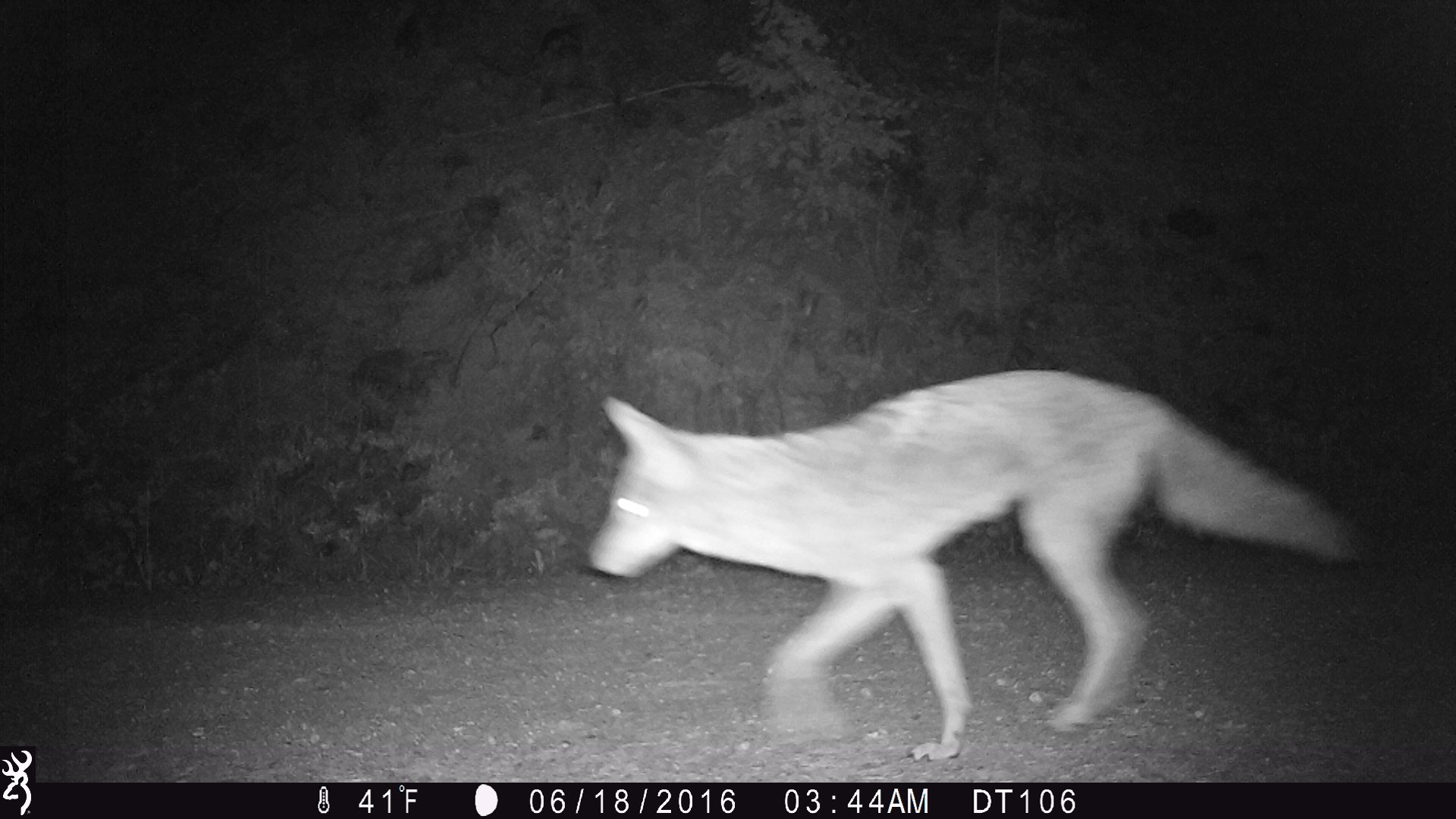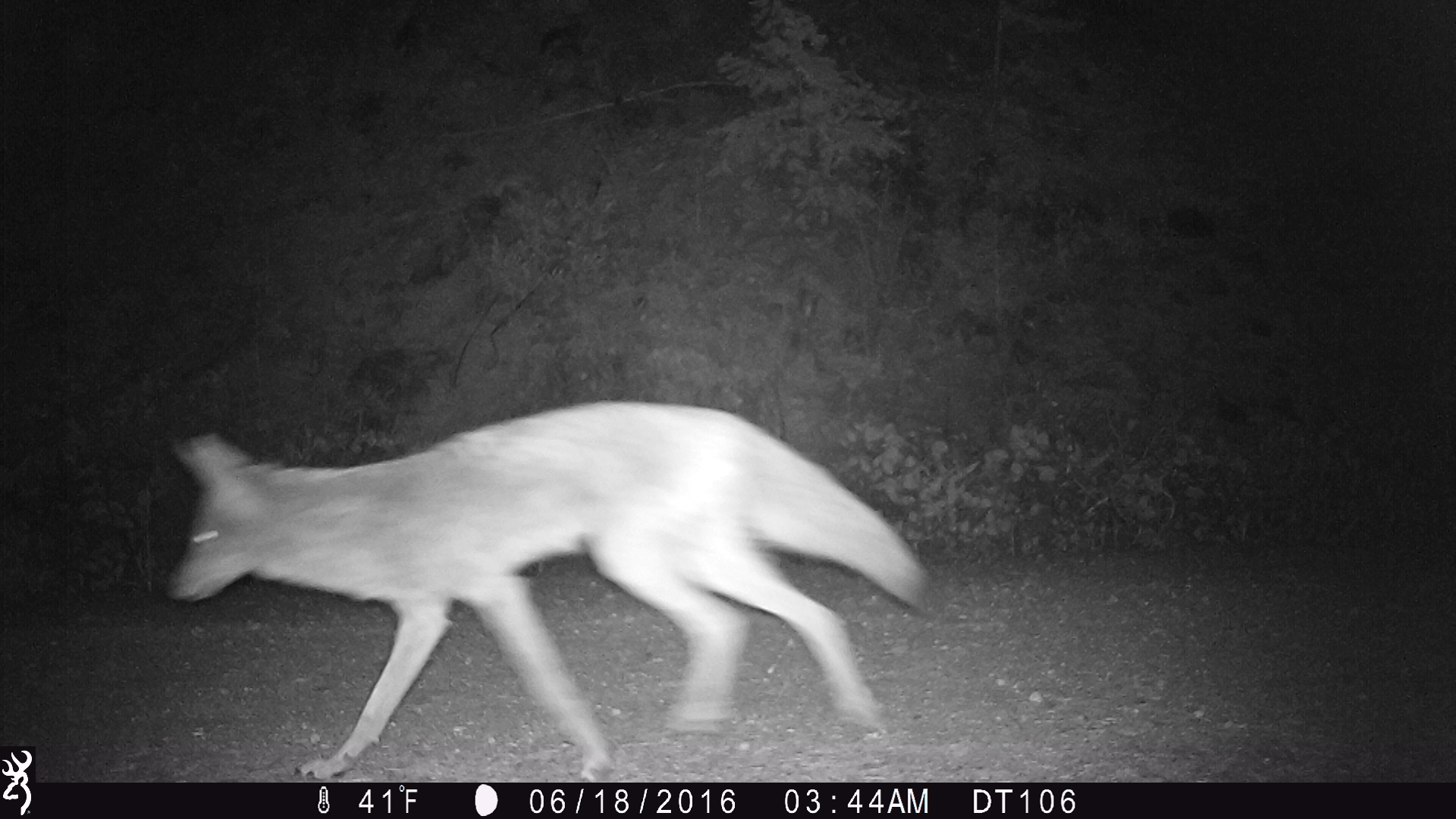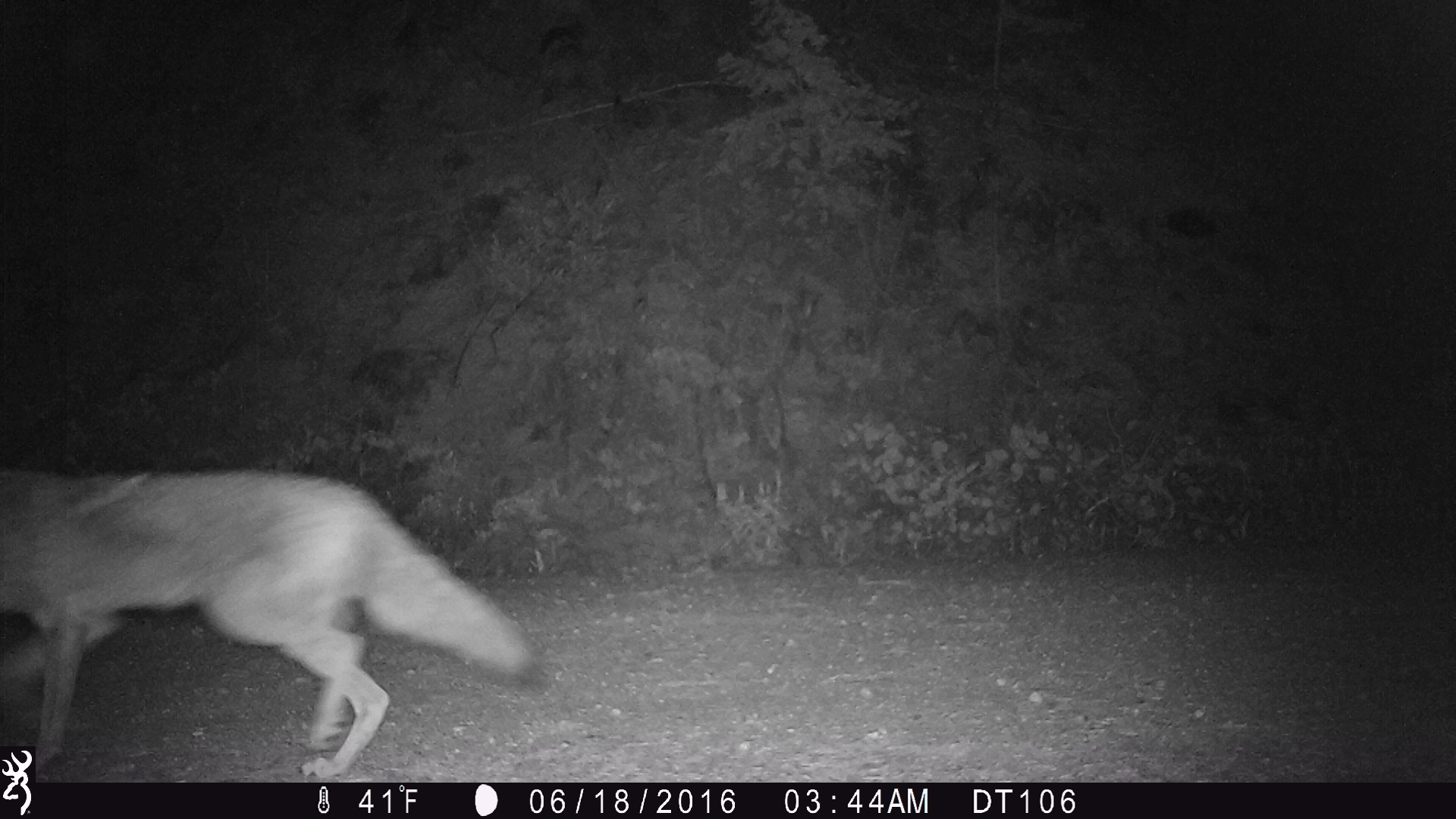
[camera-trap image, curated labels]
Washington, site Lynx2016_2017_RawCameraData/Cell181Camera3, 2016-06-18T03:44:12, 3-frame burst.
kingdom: Animalia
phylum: Chordata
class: Mammalia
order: Carnivora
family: Canidae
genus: Canis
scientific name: Canis latrans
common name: coyote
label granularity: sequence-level